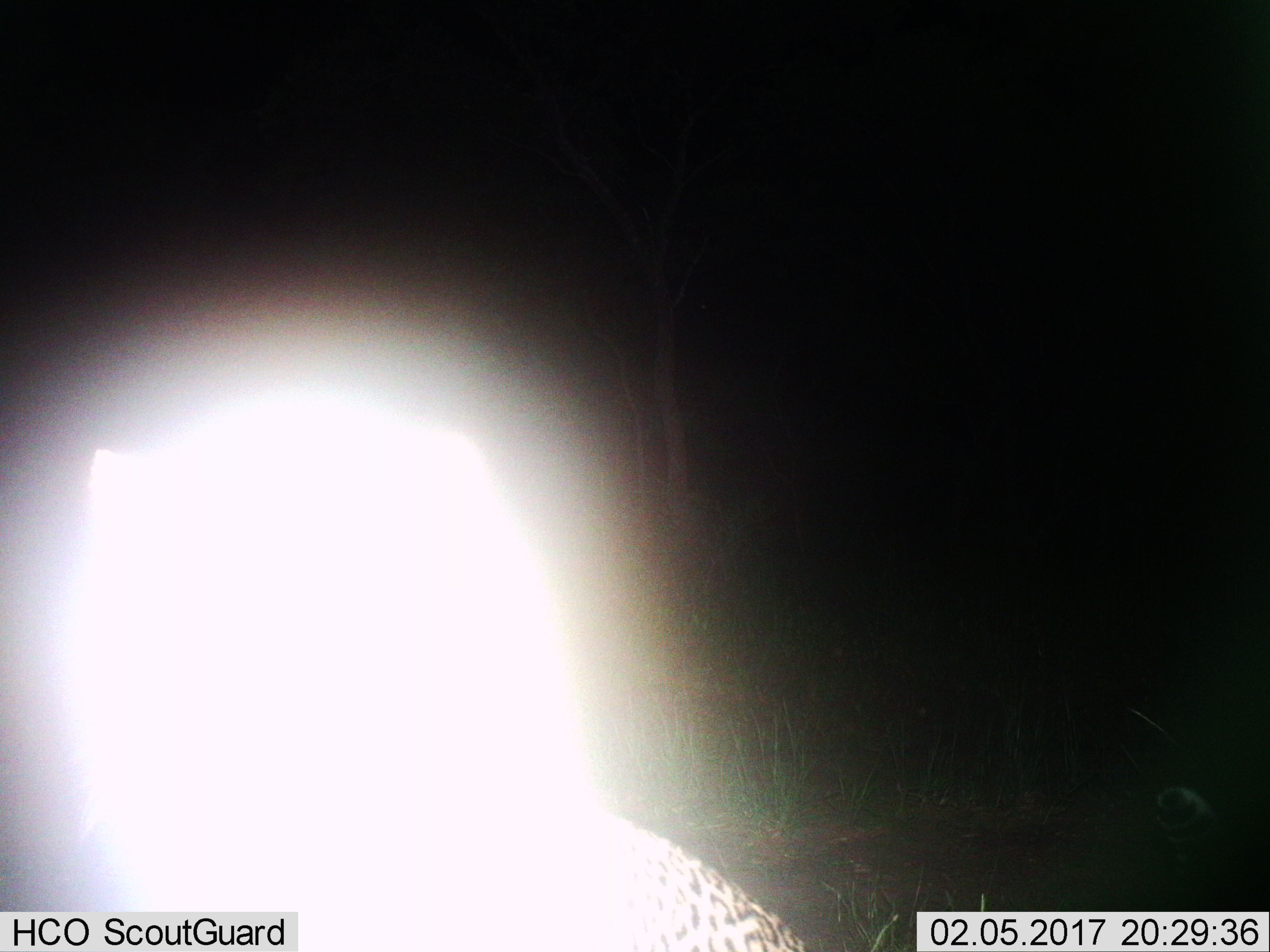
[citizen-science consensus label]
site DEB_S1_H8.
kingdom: Animalia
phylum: Chordata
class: Mammalia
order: Carnivora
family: Felidae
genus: Panthera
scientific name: Panthera pardus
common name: leopard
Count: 1.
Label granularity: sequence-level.